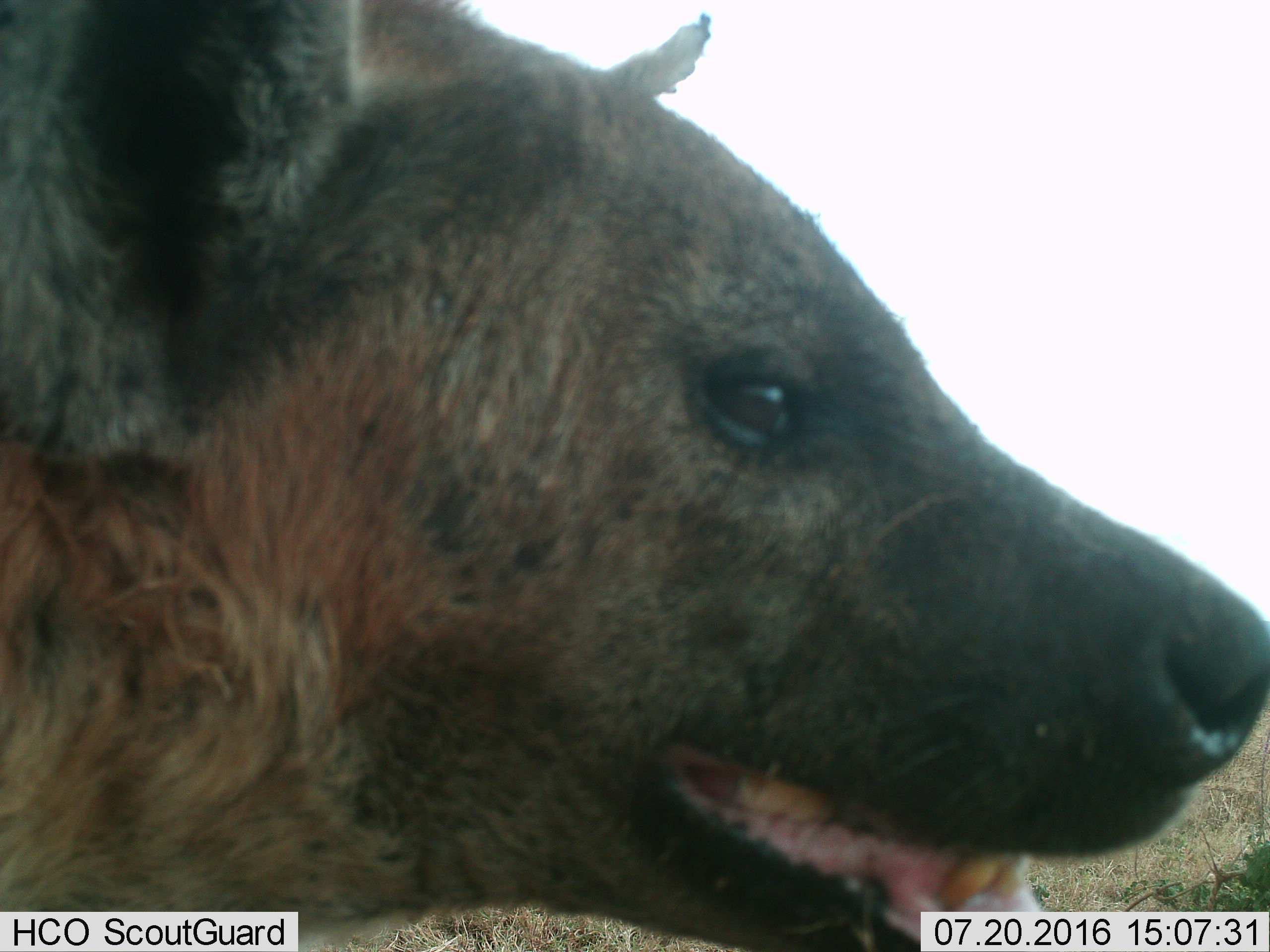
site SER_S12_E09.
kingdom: Animalia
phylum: Chordata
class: Mammalia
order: Carnivora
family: Hyaenidae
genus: Crocuta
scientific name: Crocuta crocuta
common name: spotted hyena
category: hyenaspotted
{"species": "hyenaspotted (spotted hyena) (Crocuta crocuta)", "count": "1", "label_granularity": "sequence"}